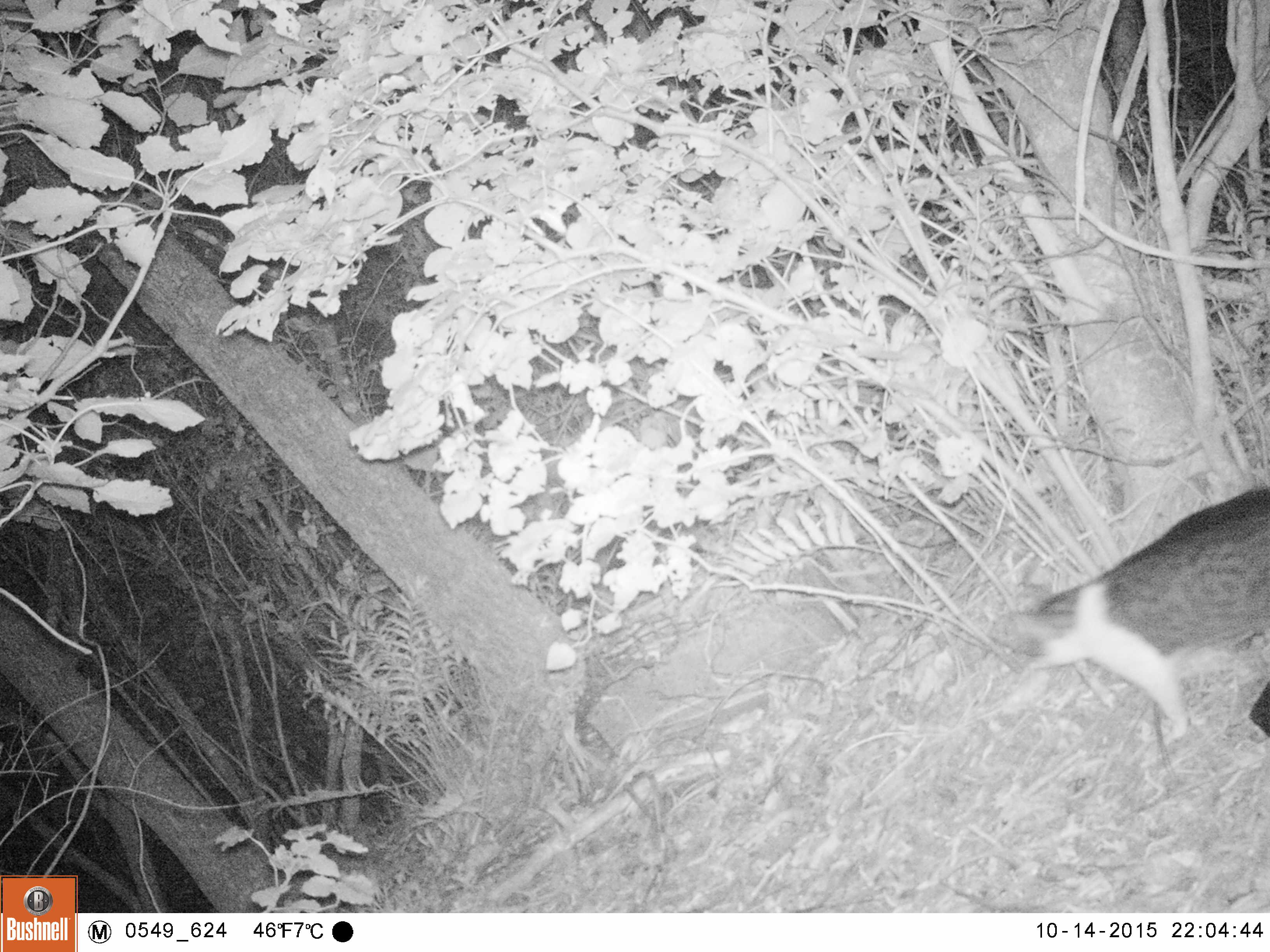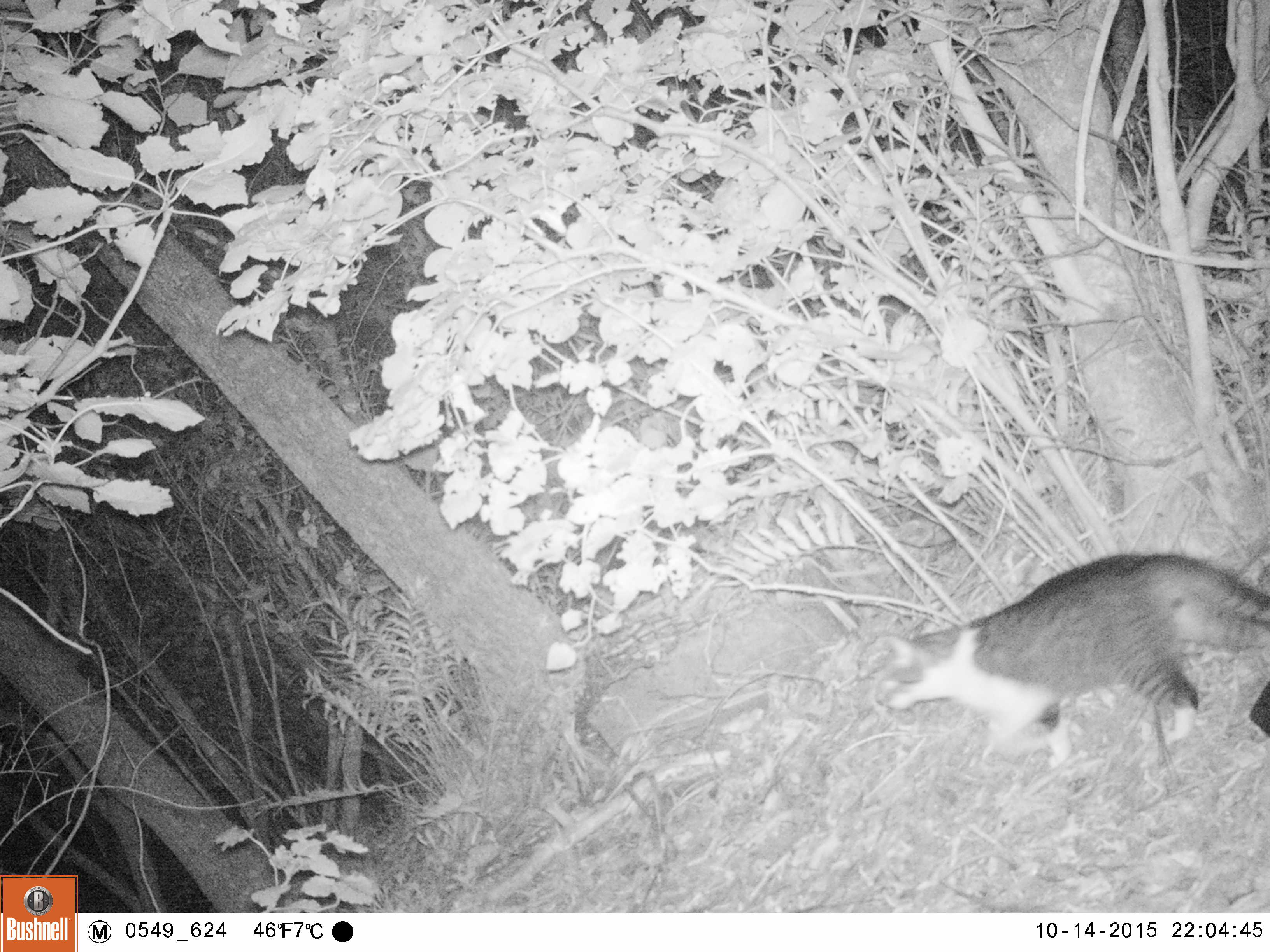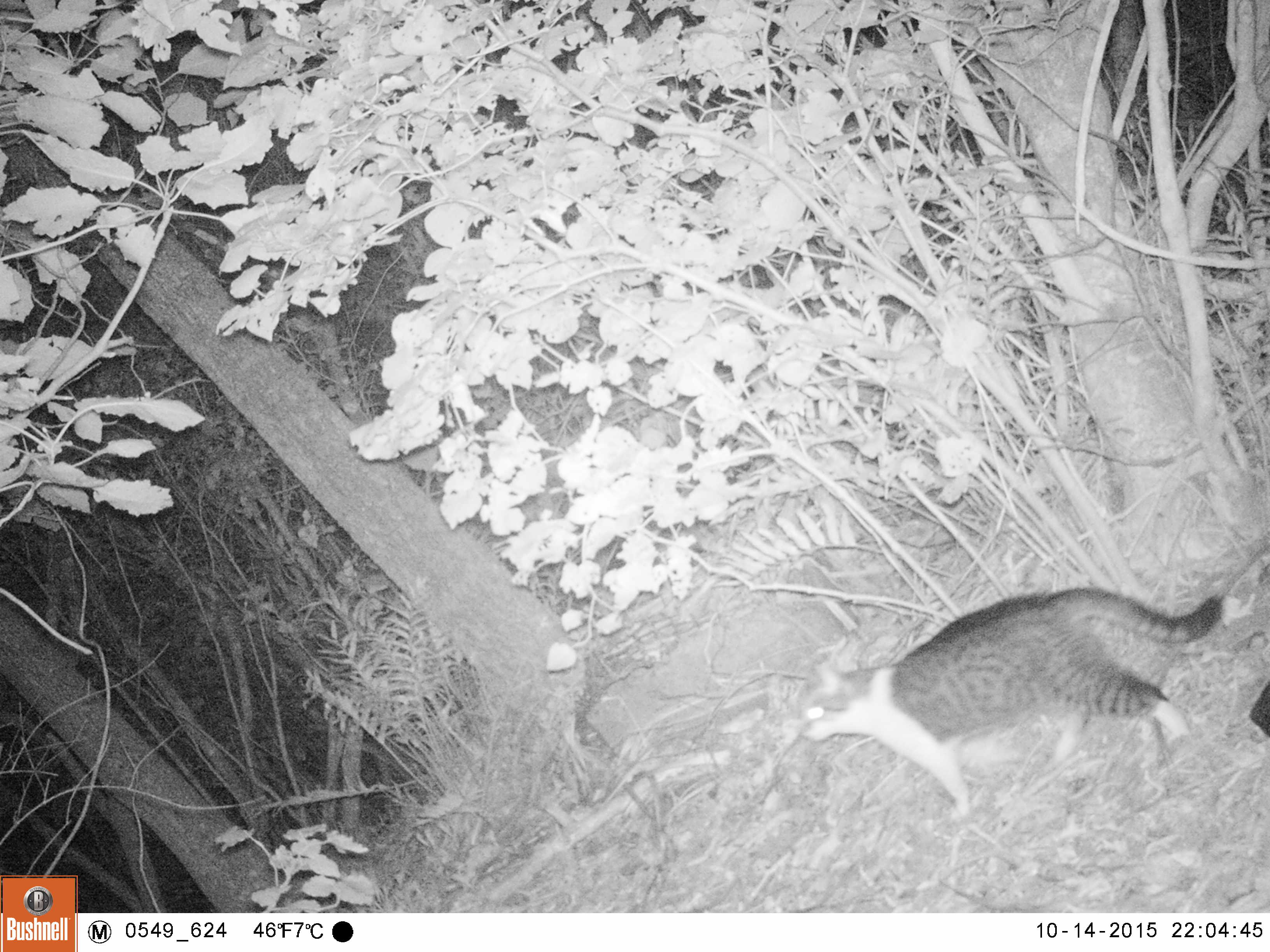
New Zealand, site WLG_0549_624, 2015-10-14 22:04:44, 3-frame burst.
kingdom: Animalia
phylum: Chordata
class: Mammalia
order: Carnivora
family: Felidae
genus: Felis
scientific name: Felis catus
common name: domestic cat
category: cat